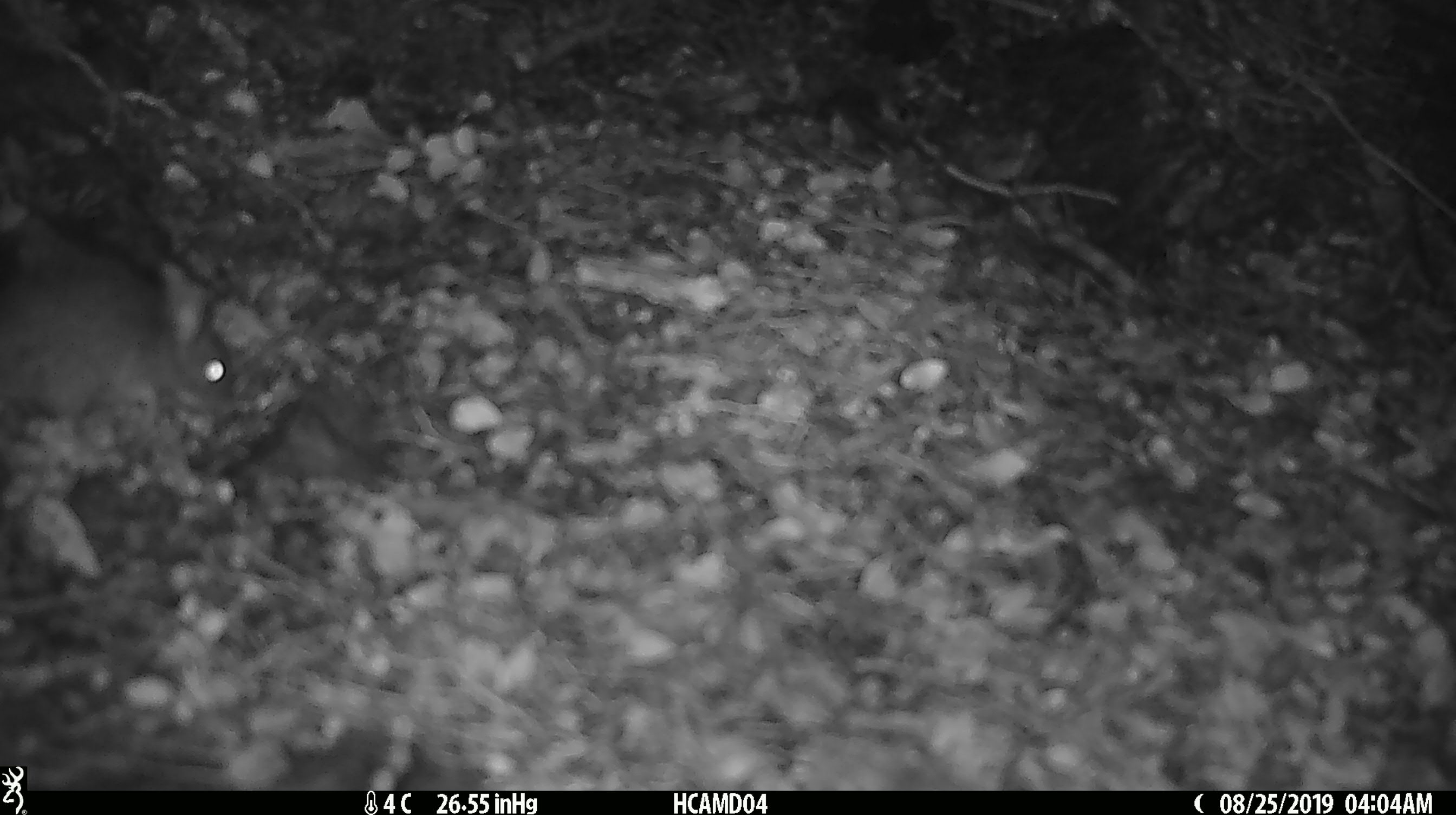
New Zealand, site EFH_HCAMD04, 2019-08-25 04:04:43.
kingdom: Animalia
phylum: Chordata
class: Mammalia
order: Rodentia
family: Muridae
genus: Mus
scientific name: Mus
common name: mouse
Mouse (Mus).